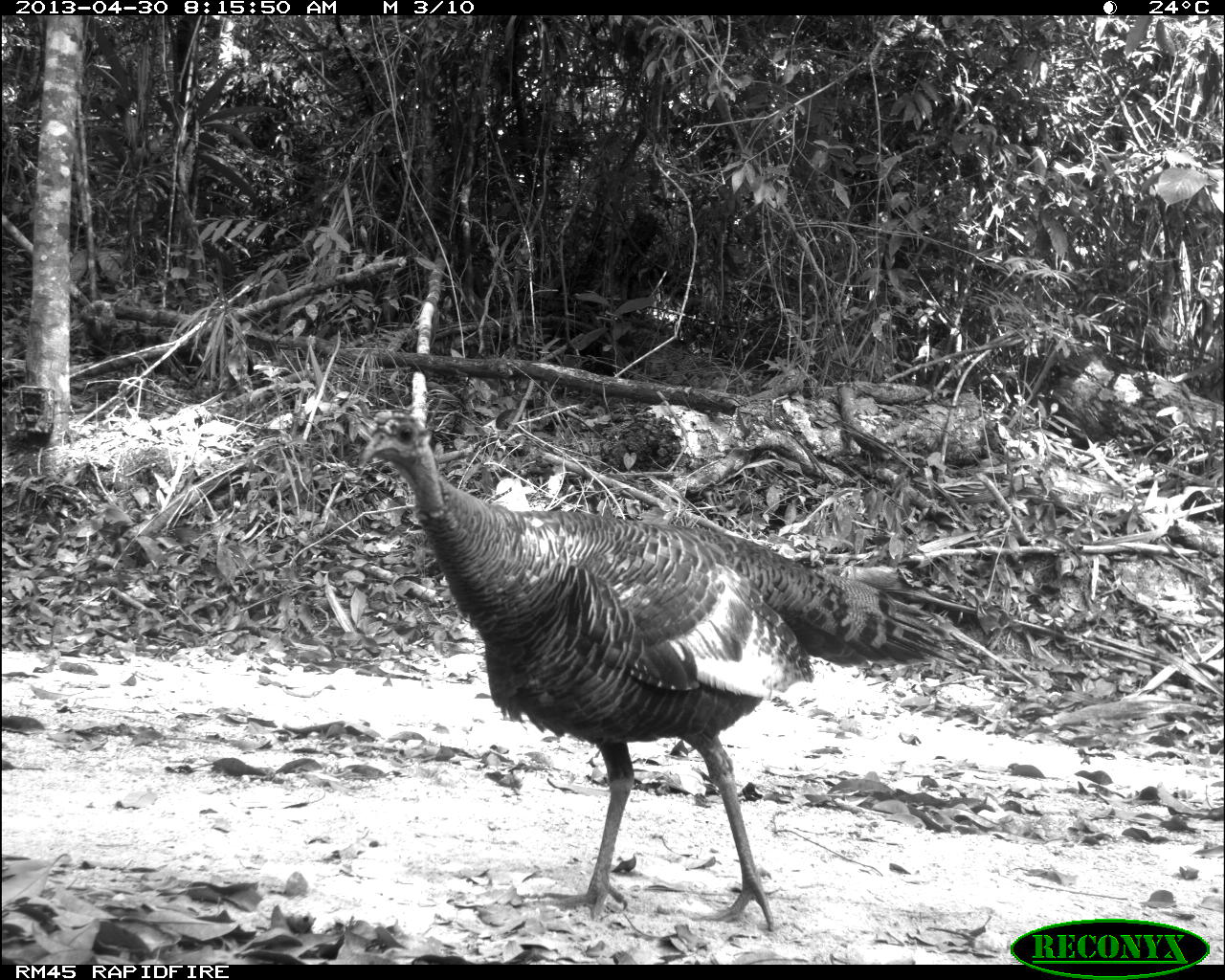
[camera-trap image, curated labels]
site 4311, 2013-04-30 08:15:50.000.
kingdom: Animalia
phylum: Chordata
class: Aves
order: Galliformes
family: Phasianidae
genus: Meleagris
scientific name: Meleagris ocellata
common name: ocellated turkey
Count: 1.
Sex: female.